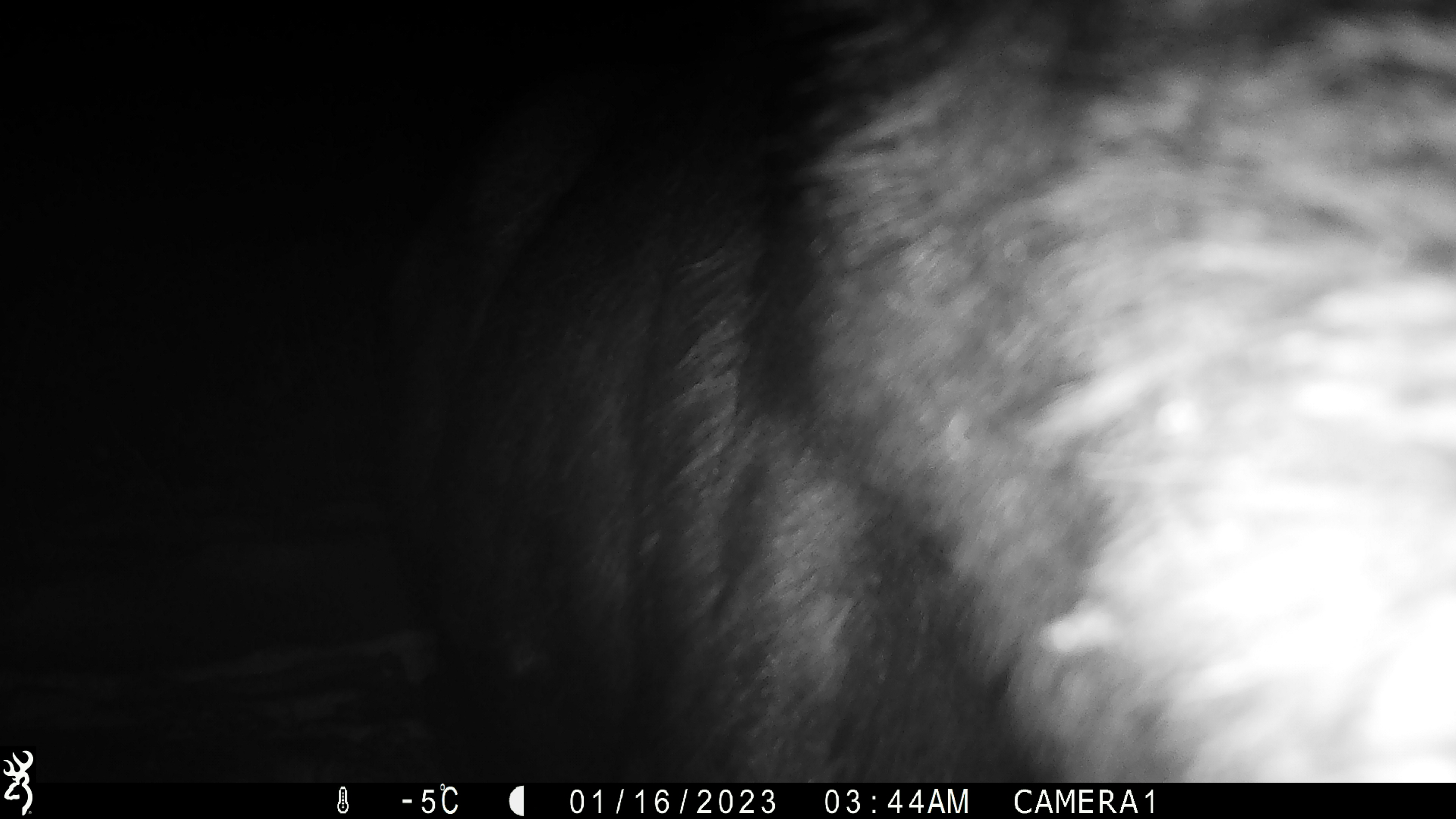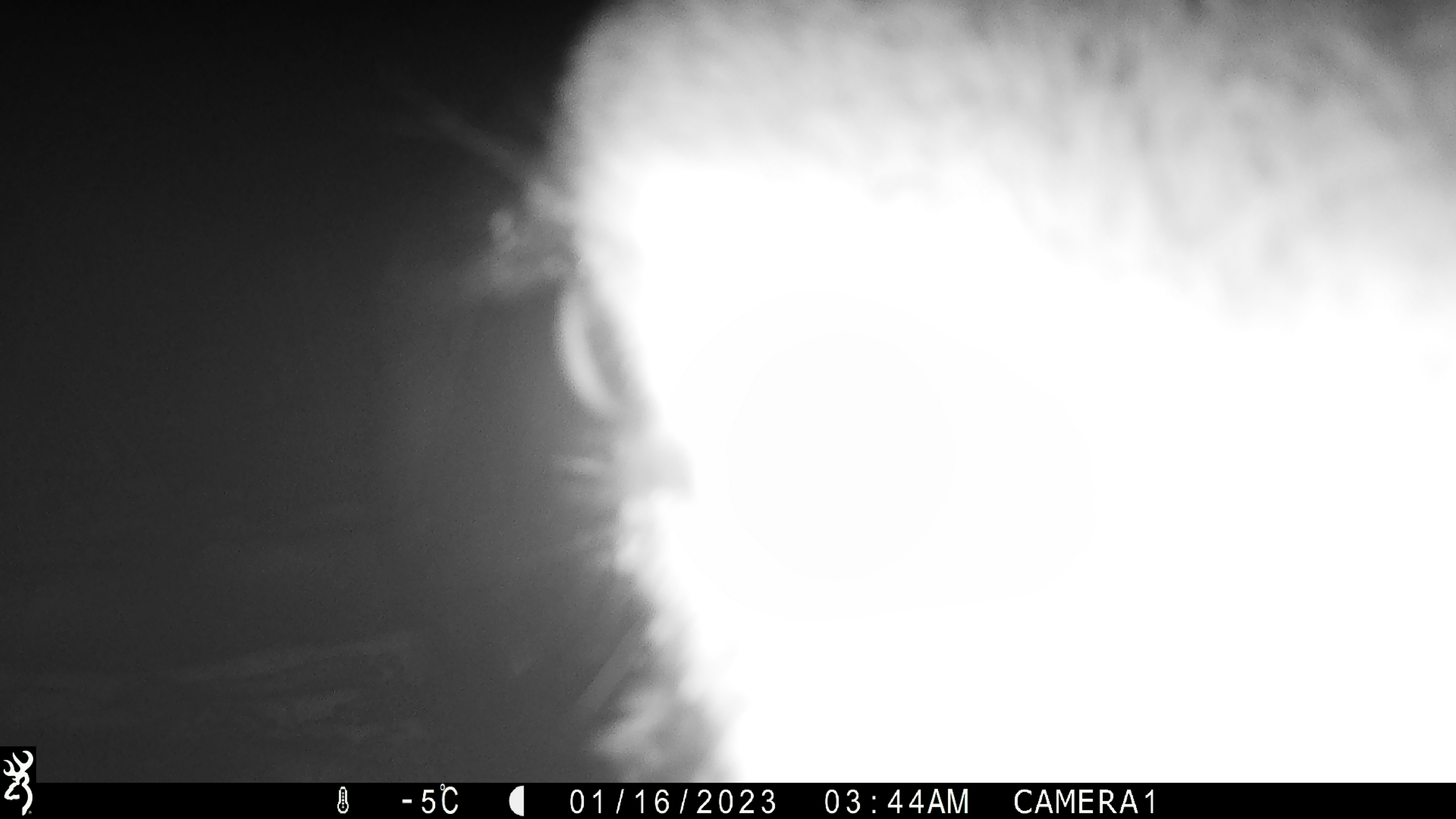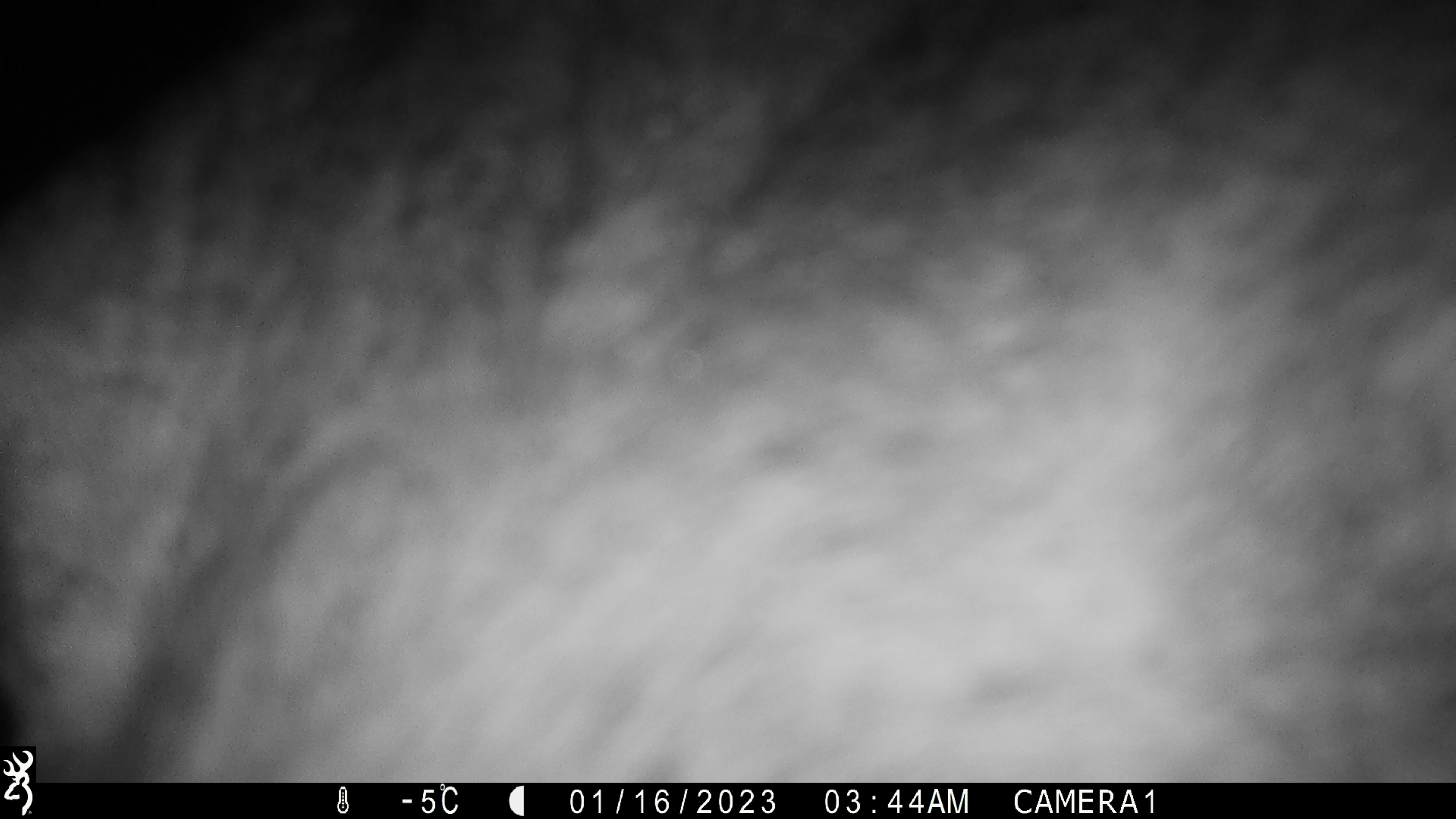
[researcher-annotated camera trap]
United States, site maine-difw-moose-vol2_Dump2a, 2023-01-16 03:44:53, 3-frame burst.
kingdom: Animalia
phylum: Chordata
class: Mammalia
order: Artiodactyla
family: Cervidae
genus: Alces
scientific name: Alces alces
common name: moose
Moose (Alces alces).